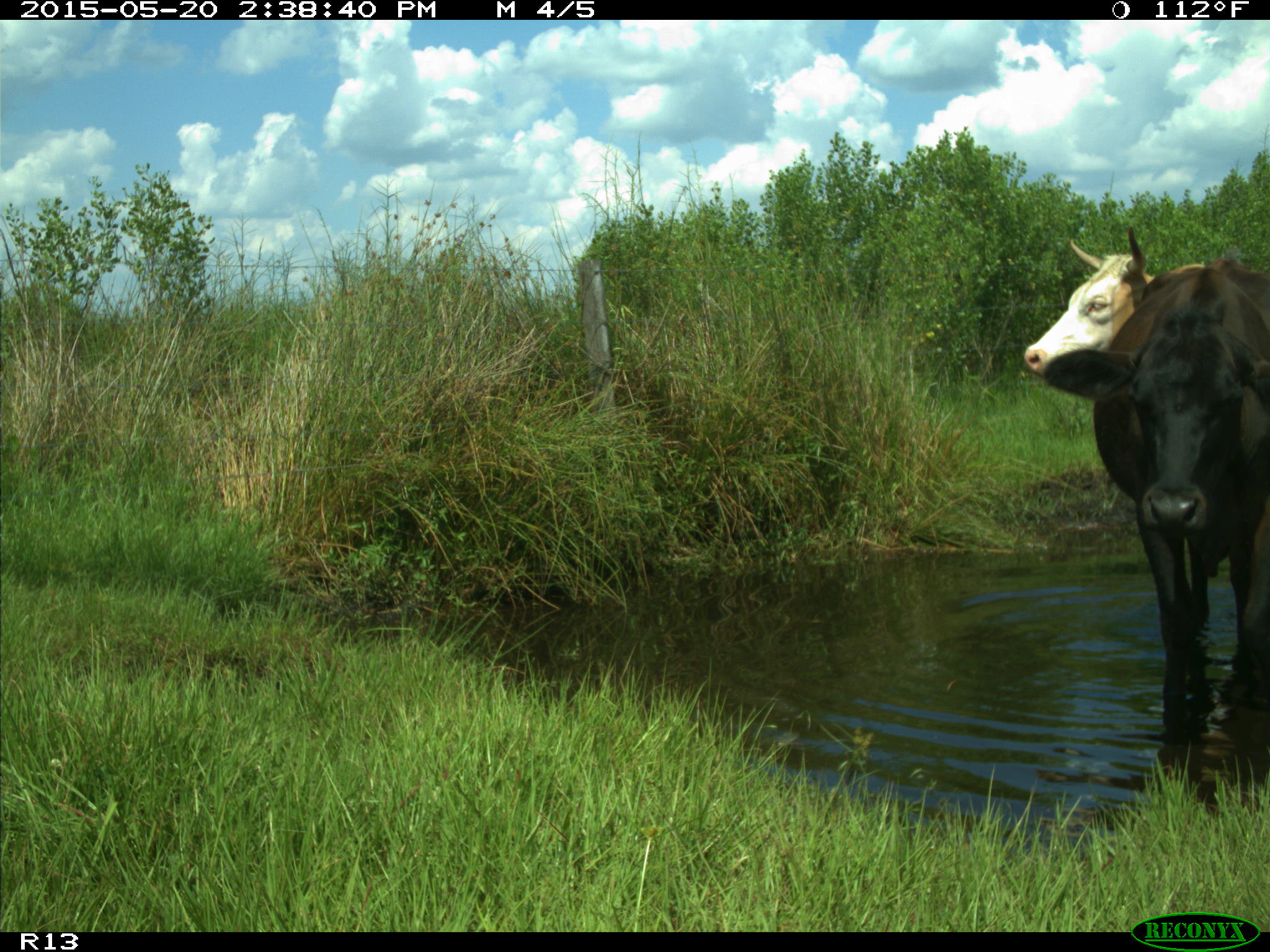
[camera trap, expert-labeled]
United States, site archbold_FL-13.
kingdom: Animalia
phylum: Chordata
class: Mammalia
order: Artiodactyla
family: Bovidae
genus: Bos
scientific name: Bos taurus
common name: domestic cow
Bos taurus (domestic cow).